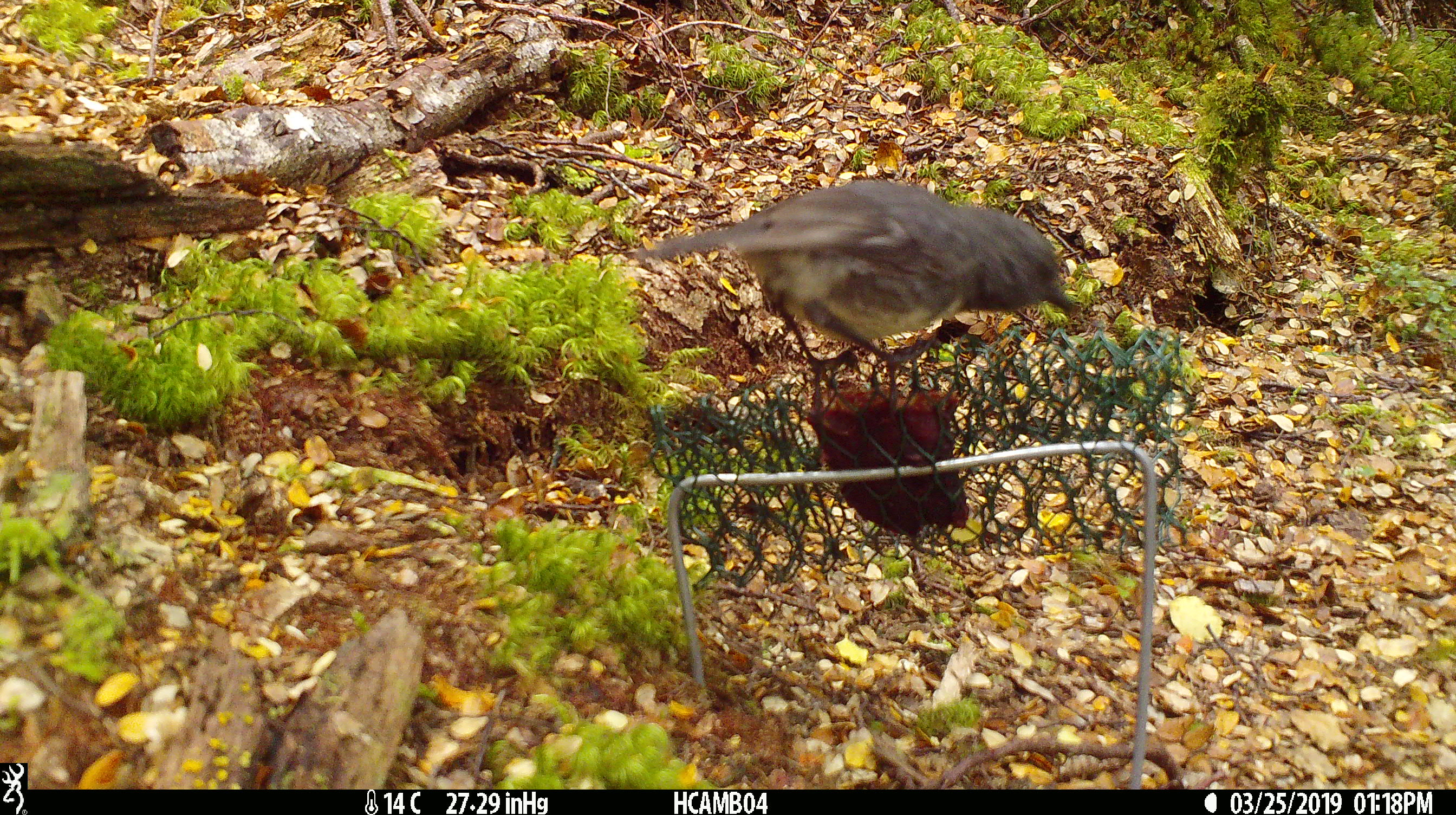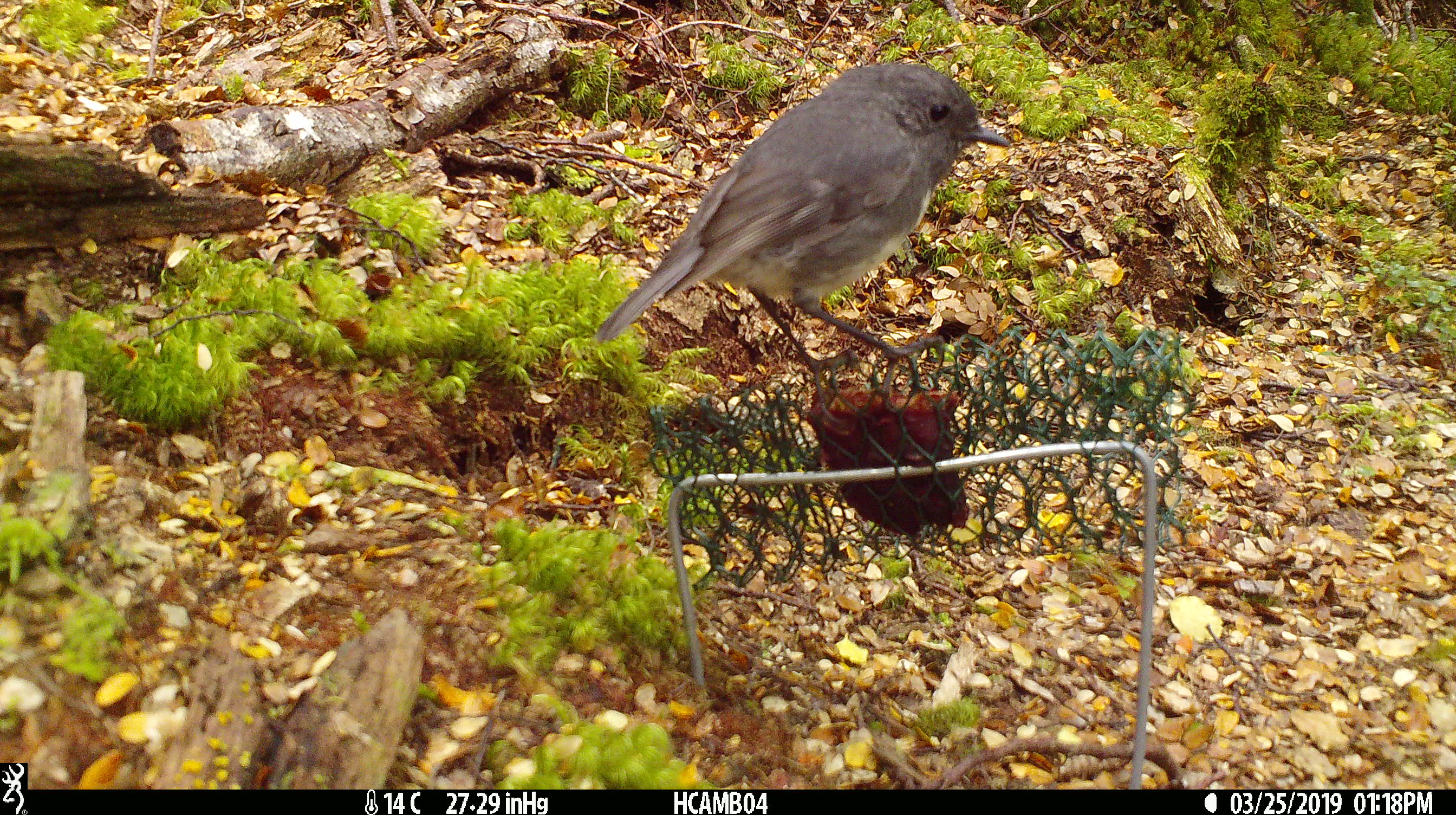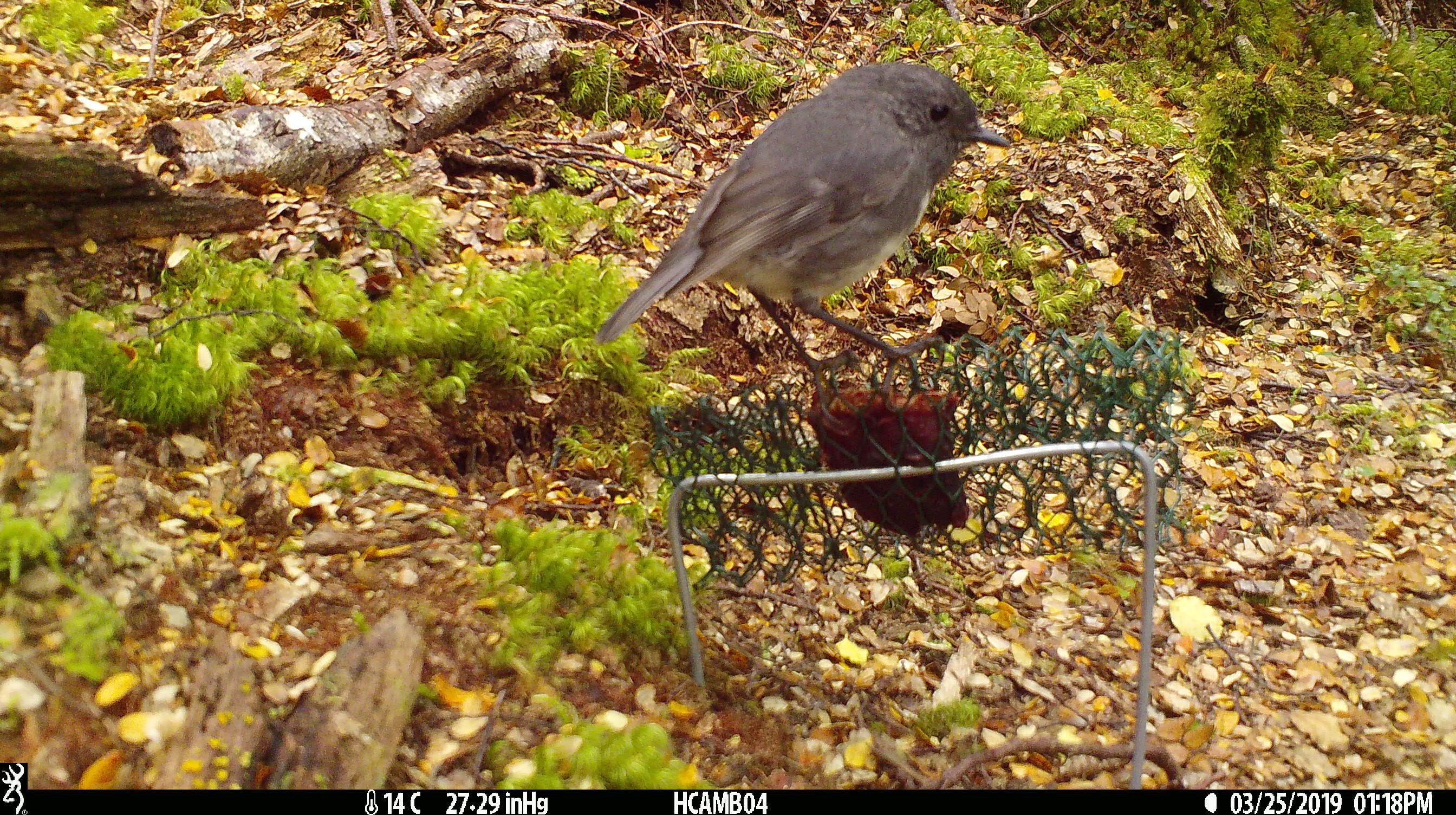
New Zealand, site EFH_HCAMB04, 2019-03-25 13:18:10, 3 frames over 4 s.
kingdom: Animalia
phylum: Chordata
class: Aves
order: Passeriformes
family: Petroicidae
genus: Petroica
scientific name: Petroica australis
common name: new zealand robin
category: robin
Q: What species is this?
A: Robin (new zealand robin) (Petroica australis).